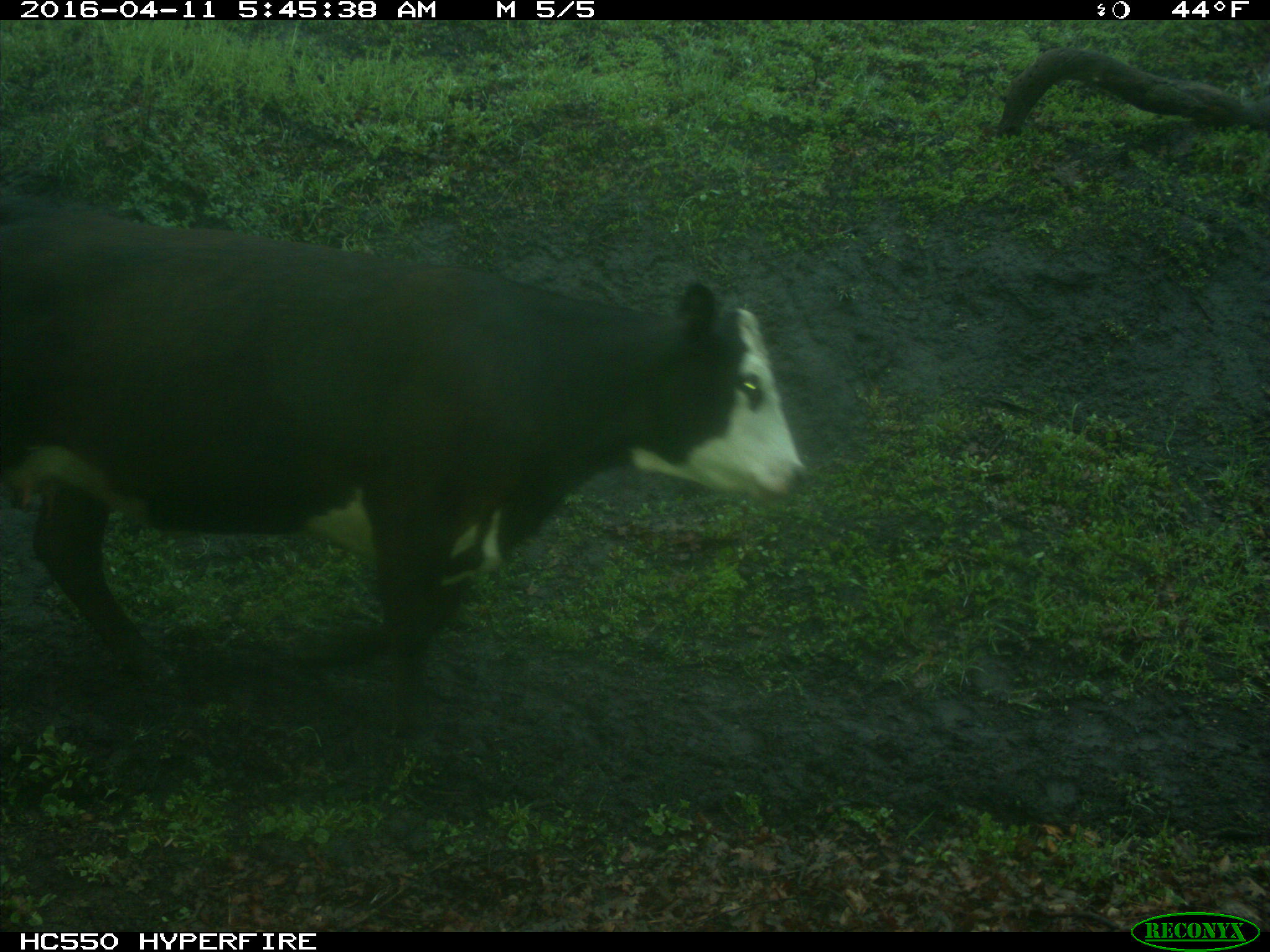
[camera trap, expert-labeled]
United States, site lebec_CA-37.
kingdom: Animalia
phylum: Chordata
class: Mammalia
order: Artiodactyla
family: Bovidae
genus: Bos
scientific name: Bos taurus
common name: domestic cow